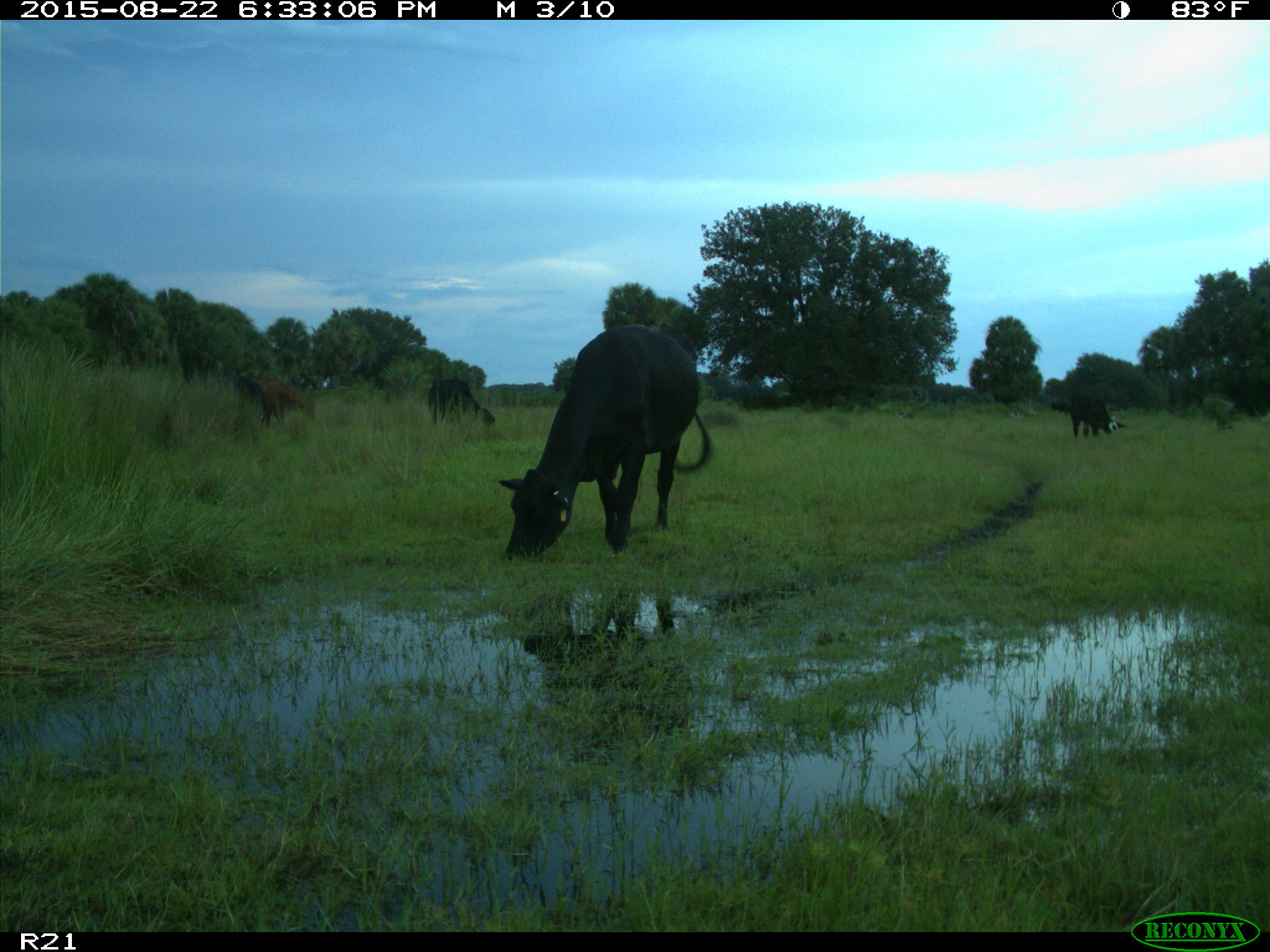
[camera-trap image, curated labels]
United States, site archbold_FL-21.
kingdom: Animalia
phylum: Chordata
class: Mammalia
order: Artiodactyla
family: Bovidae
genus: Bos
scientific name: Bos taurus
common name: domestic cow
Bos taurus (domestic cow).